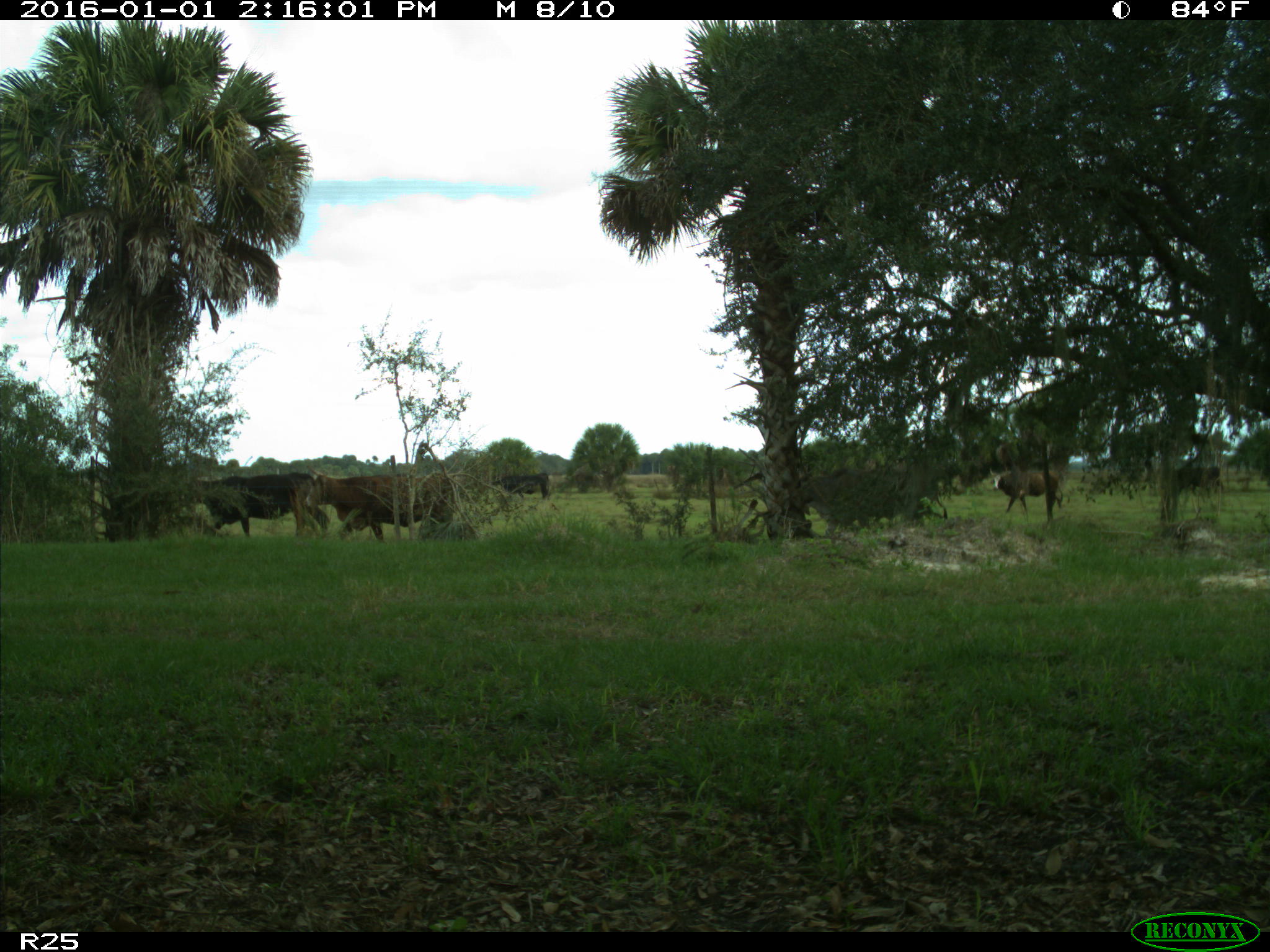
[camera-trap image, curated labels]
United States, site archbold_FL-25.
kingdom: Animalia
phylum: Chordata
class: Mammalia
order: Artiodactyla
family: Bovidae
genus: Bos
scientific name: Bos taurus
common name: domestic cow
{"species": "Bos taurus (domestic cow)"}